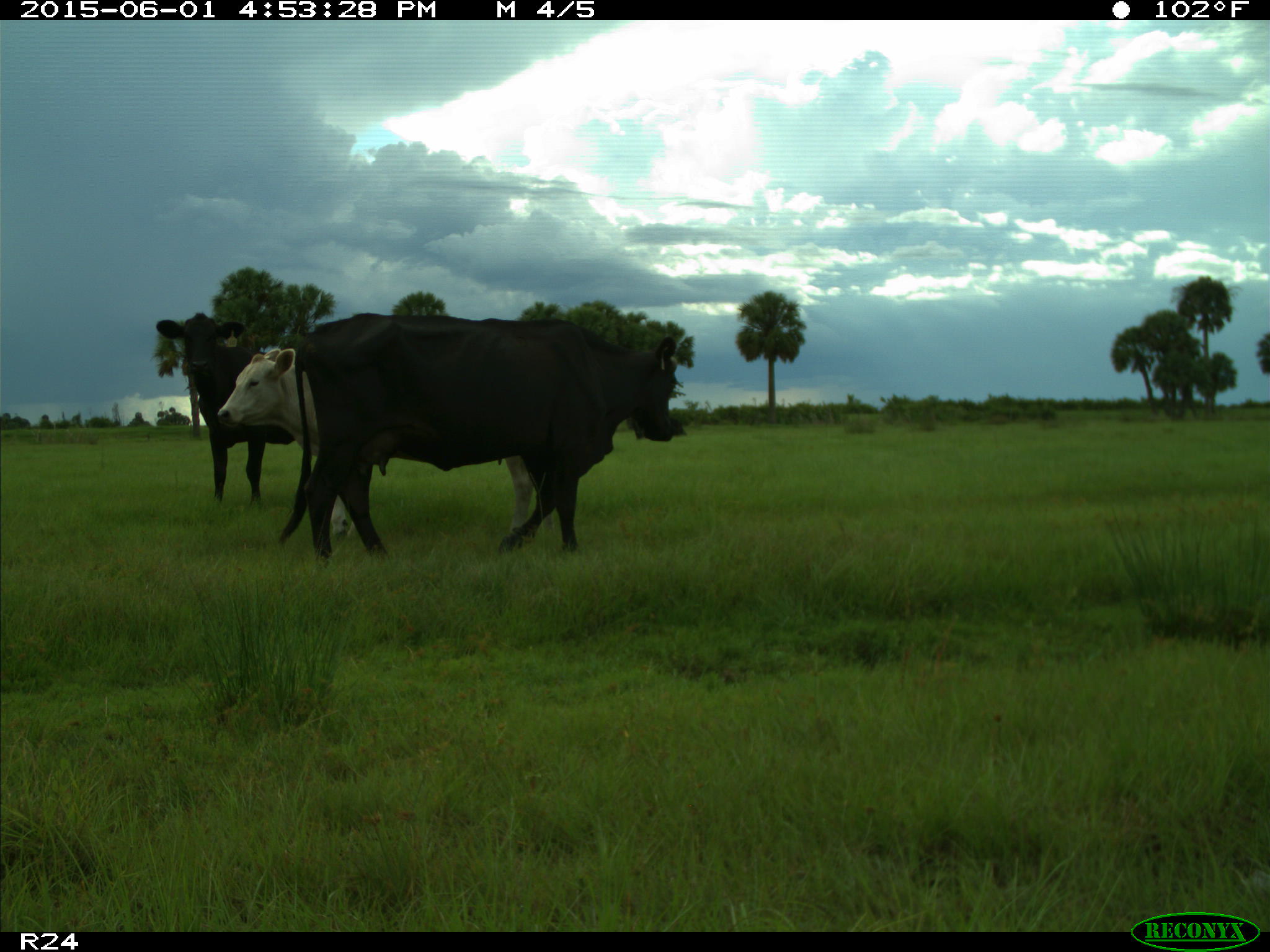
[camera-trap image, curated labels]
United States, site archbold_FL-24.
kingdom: Animalia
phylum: Chordata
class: Mammalia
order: Artiodactyla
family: Bovidae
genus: Bos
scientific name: Bos taurus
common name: domestic cow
Bos taurus (domestic cow).